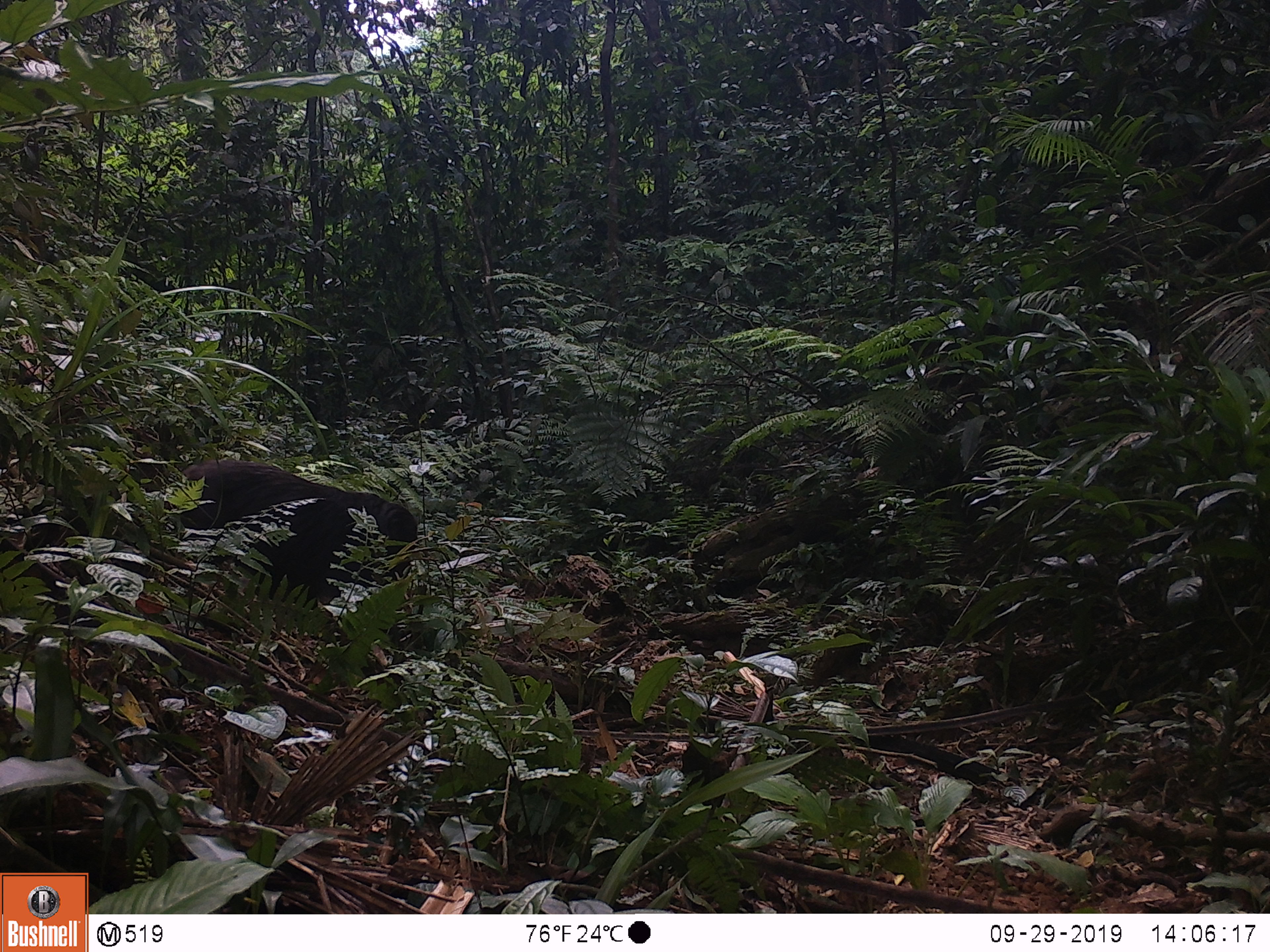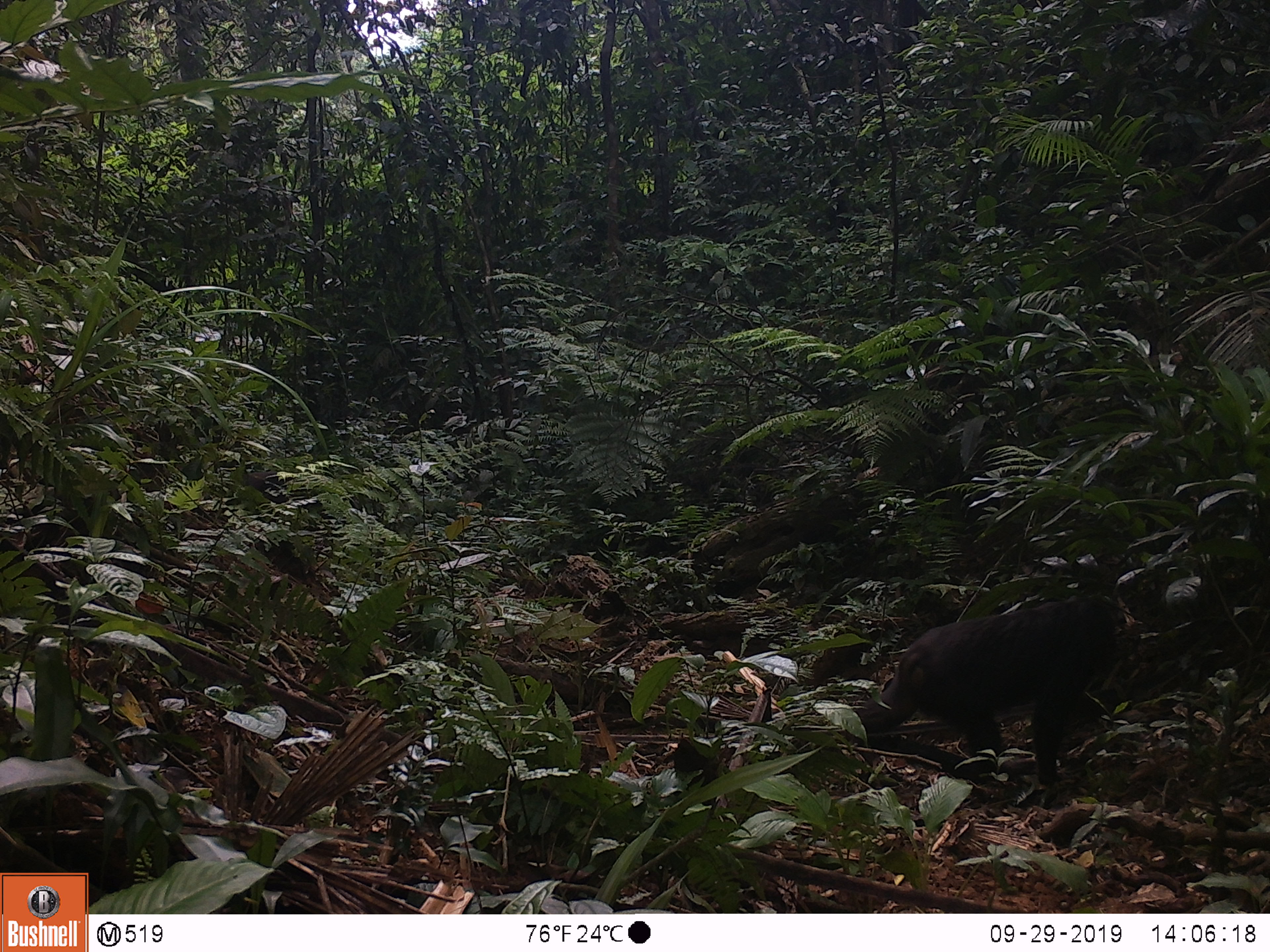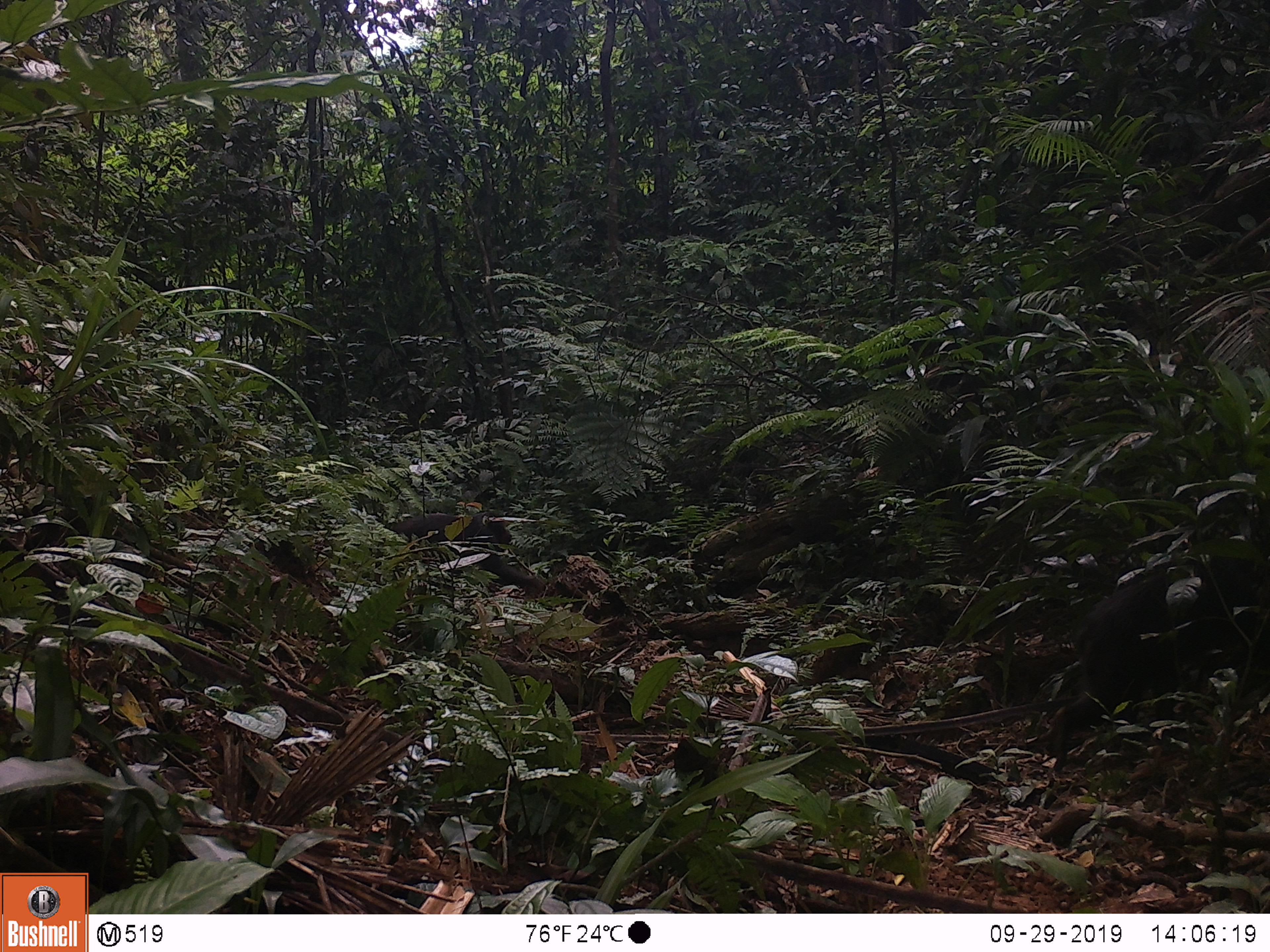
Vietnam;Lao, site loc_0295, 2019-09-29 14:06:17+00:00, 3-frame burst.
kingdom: Animalia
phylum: Chordata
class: Mammalia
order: Primates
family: Cercopithecidae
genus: Macaca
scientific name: Macaca arctoides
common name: stump-tailed macaque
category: stump tailed macaque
Stump tailed macaque (stump-tailed macaque) (Macaca arctoides). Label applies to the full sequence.